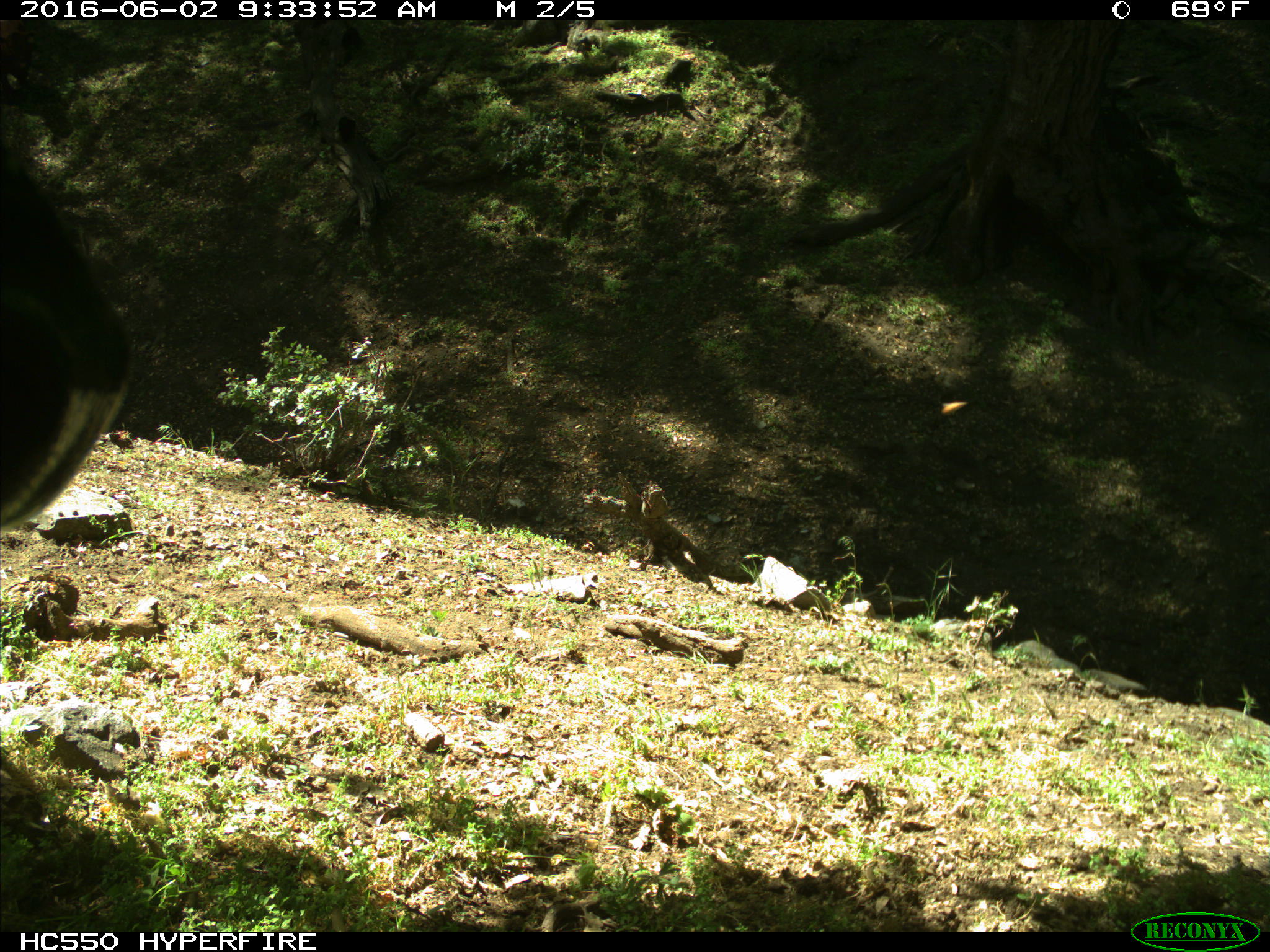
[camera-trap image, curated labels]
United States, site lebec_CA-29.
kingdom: Animalia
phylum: Chordata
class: Mammalia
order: Artiodactyla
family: Bovidae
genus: Bos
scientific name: Bos taurus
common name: domestic cow